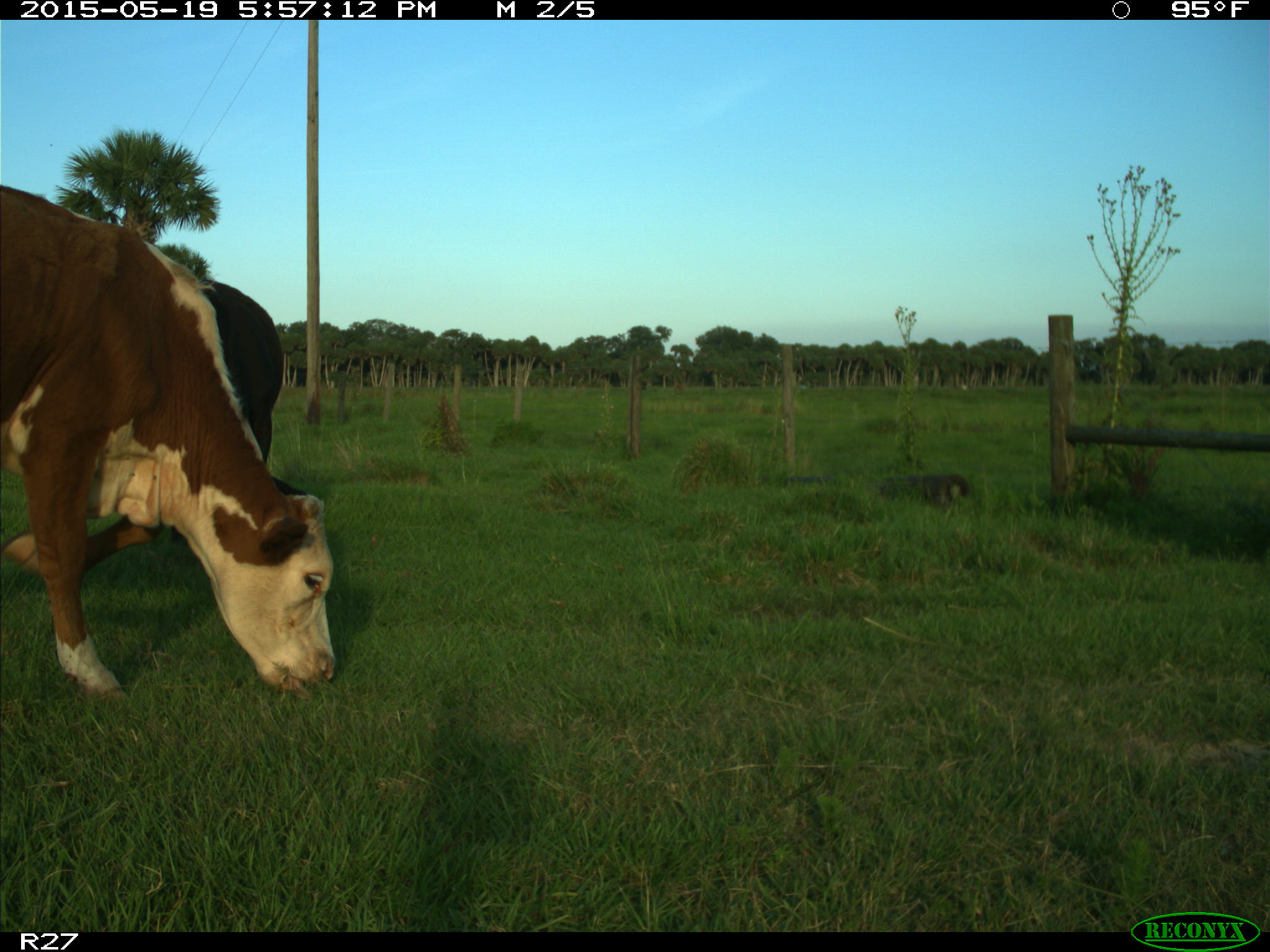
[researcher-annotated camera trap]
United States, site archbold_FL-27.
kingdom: Animalia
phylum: Chordata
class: Mammalia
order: Artiodactyla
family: Bovidae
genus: Bos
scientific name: Bos taurus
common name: domestic cow